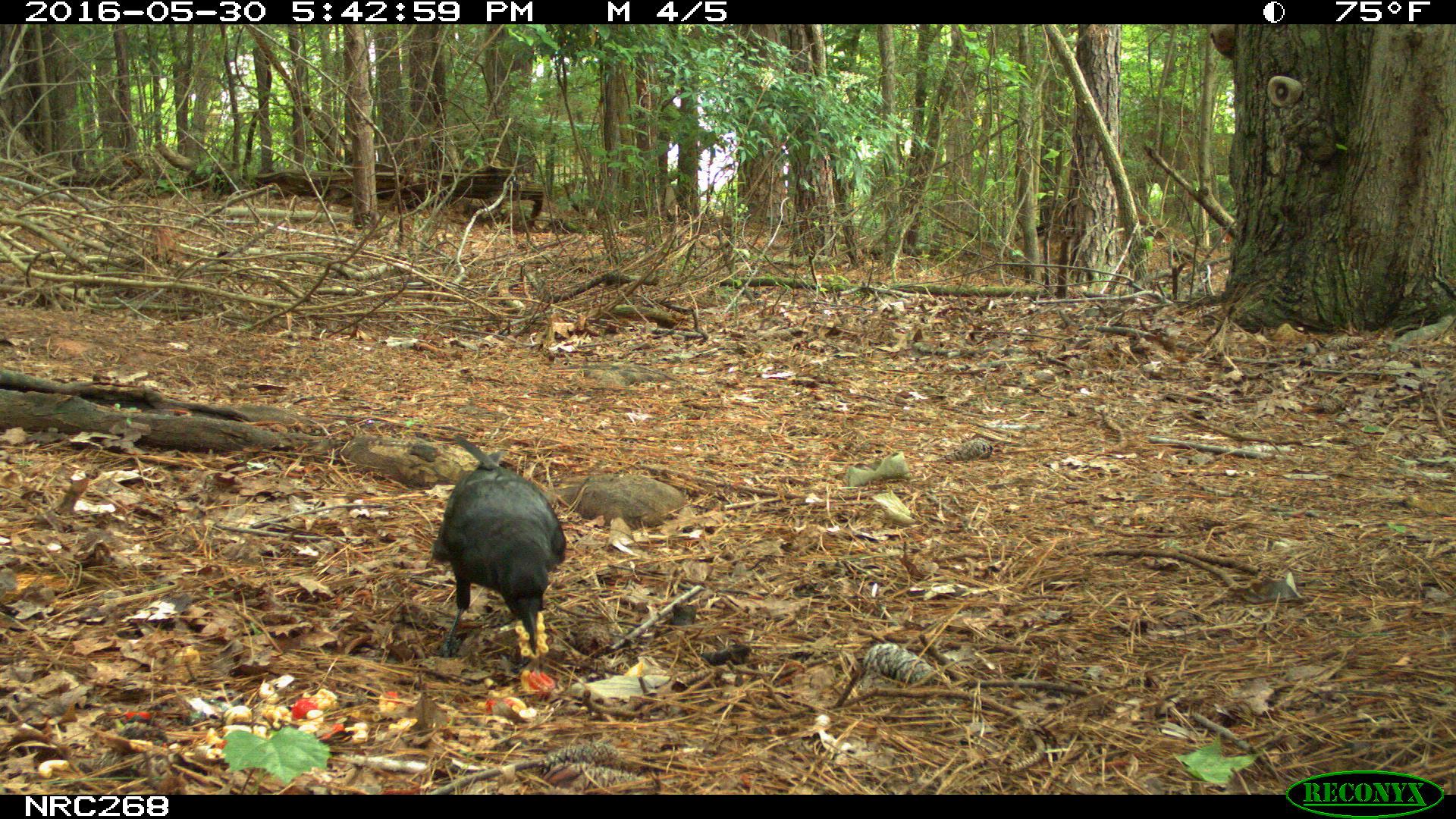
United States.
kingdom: Animalia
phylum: Chordata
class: Aves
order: Passeriformes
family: Corvidae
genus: Corvus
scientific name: Corvus brachyrhynchos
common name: american crow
American Crow (Corvus brachyrhynchos).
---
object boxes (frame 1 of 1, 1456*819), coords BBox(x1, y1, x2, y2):
American Crow: BBox(424, 448, 580, 663)